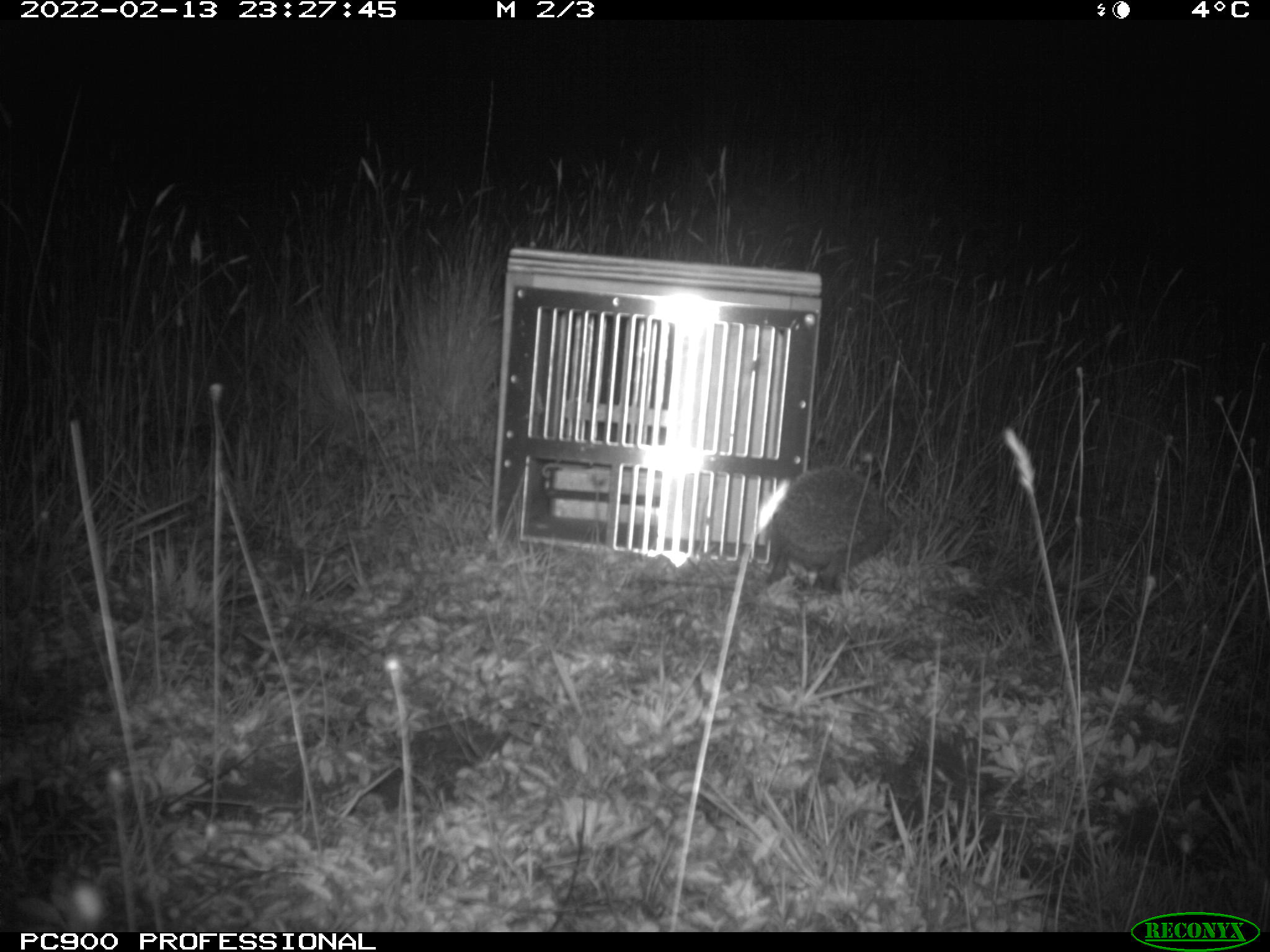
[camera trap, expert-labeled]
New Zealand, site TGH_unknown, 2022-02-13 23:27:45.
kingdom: Animalia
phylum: Chordata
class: Mammalia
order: Eulipotyphla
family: Erinaceidae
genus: Erinaceus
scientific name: Erinaceus europaeus europaeus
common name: european hedgehog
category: hedgehog